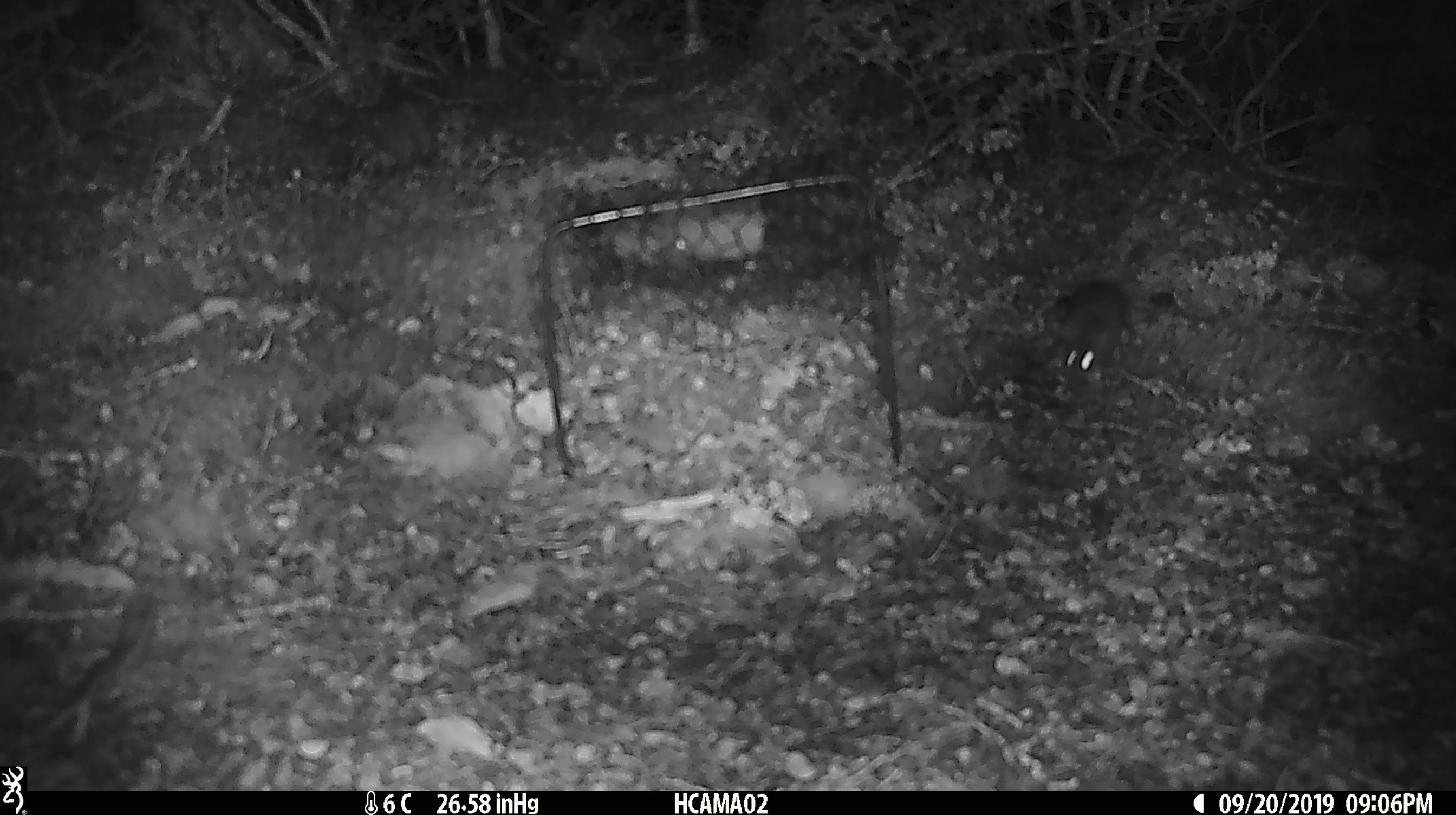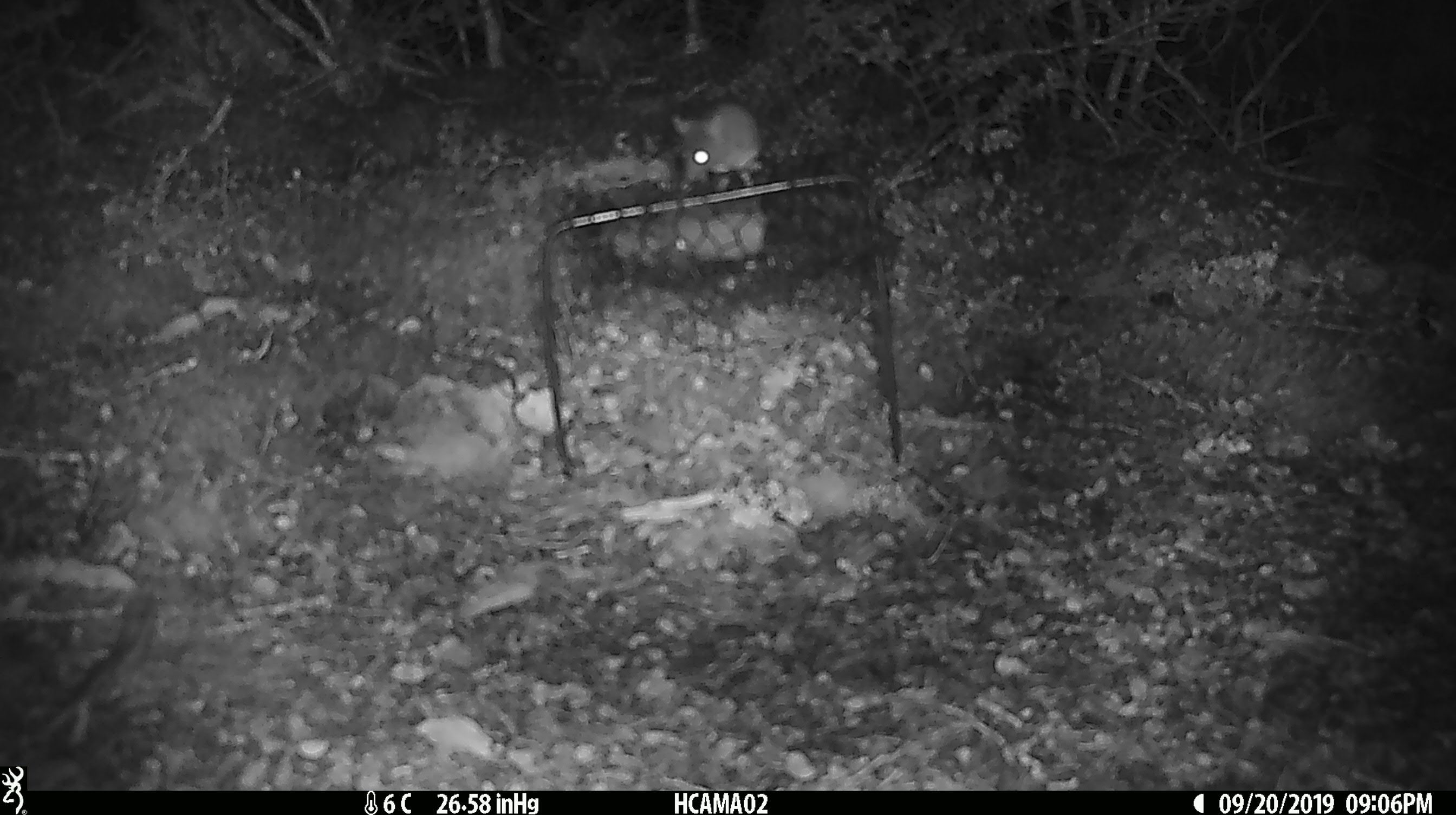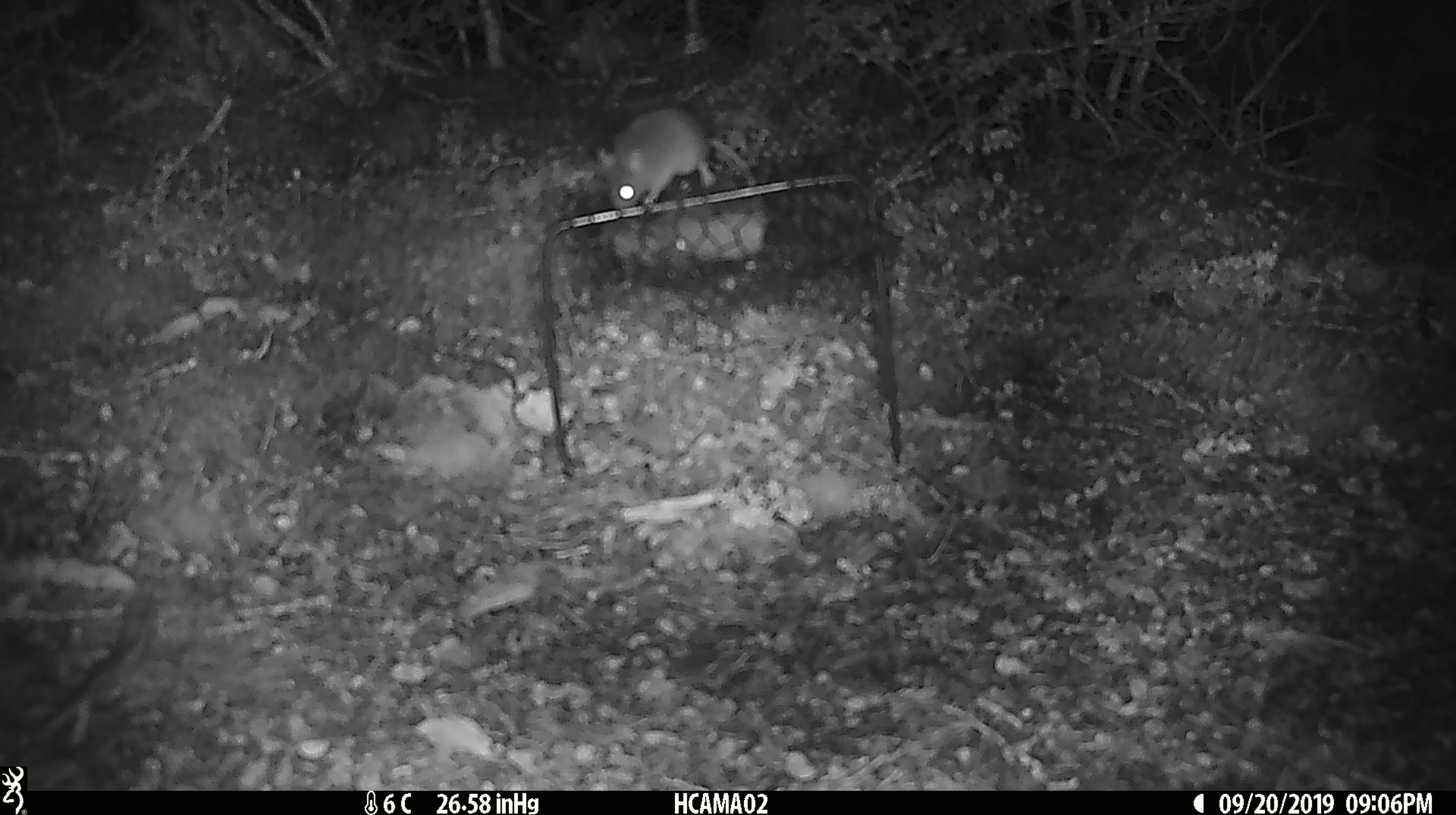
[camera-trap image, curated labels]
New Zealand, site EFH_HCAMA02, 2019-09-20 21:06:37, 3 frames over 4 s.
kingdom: Animalia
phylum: Chordata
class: Mammalia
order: Rodentia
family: Muridae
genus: Mus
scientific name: Mus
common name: mouse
Mouse (Mus).